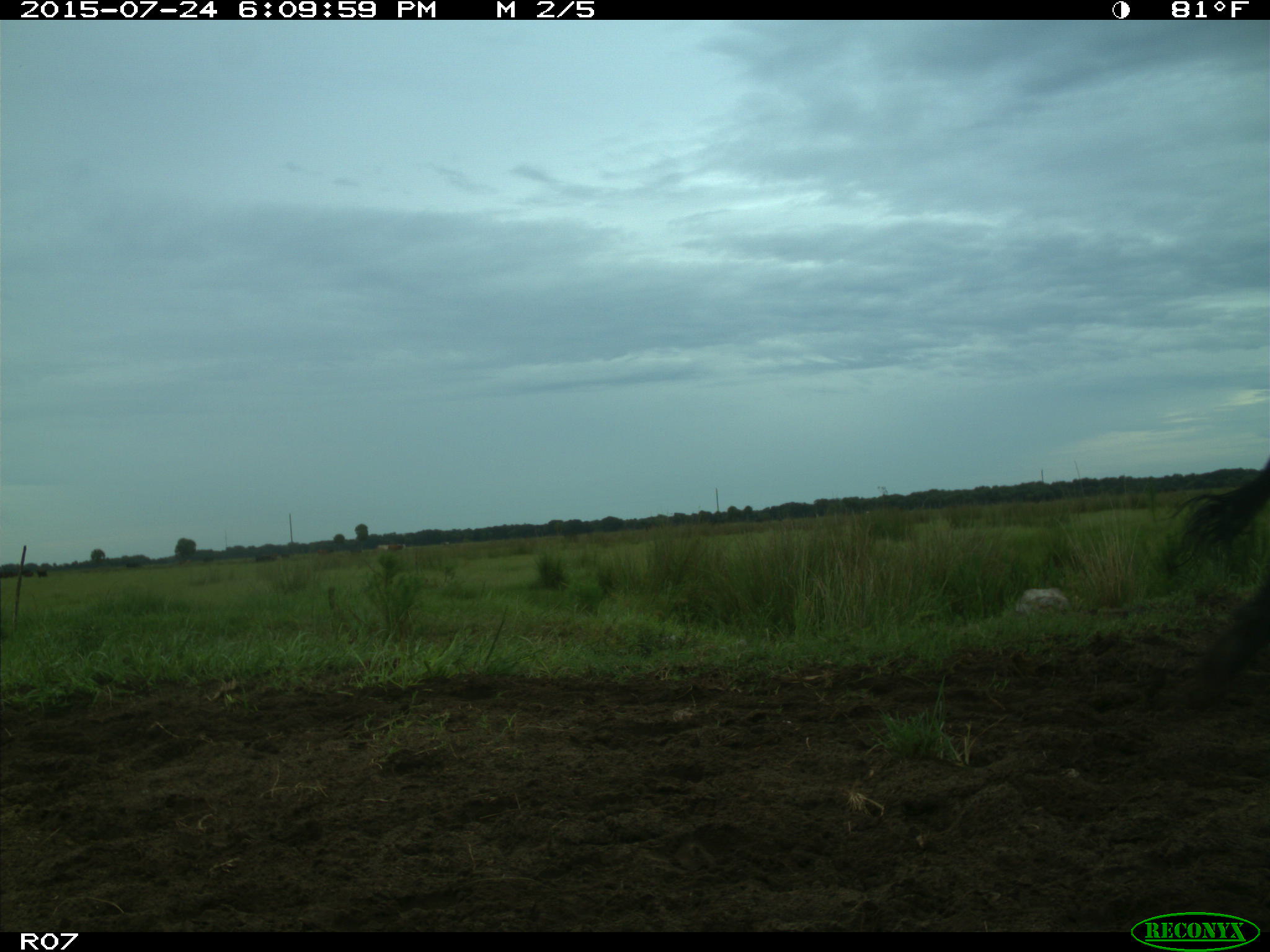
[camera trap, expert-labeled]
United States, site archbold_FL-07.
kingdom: Animalia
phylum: Chordata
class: Mammalia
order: Artiodactyla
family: Bovidae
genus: Bos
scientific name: Bos taurus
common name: domestic cow